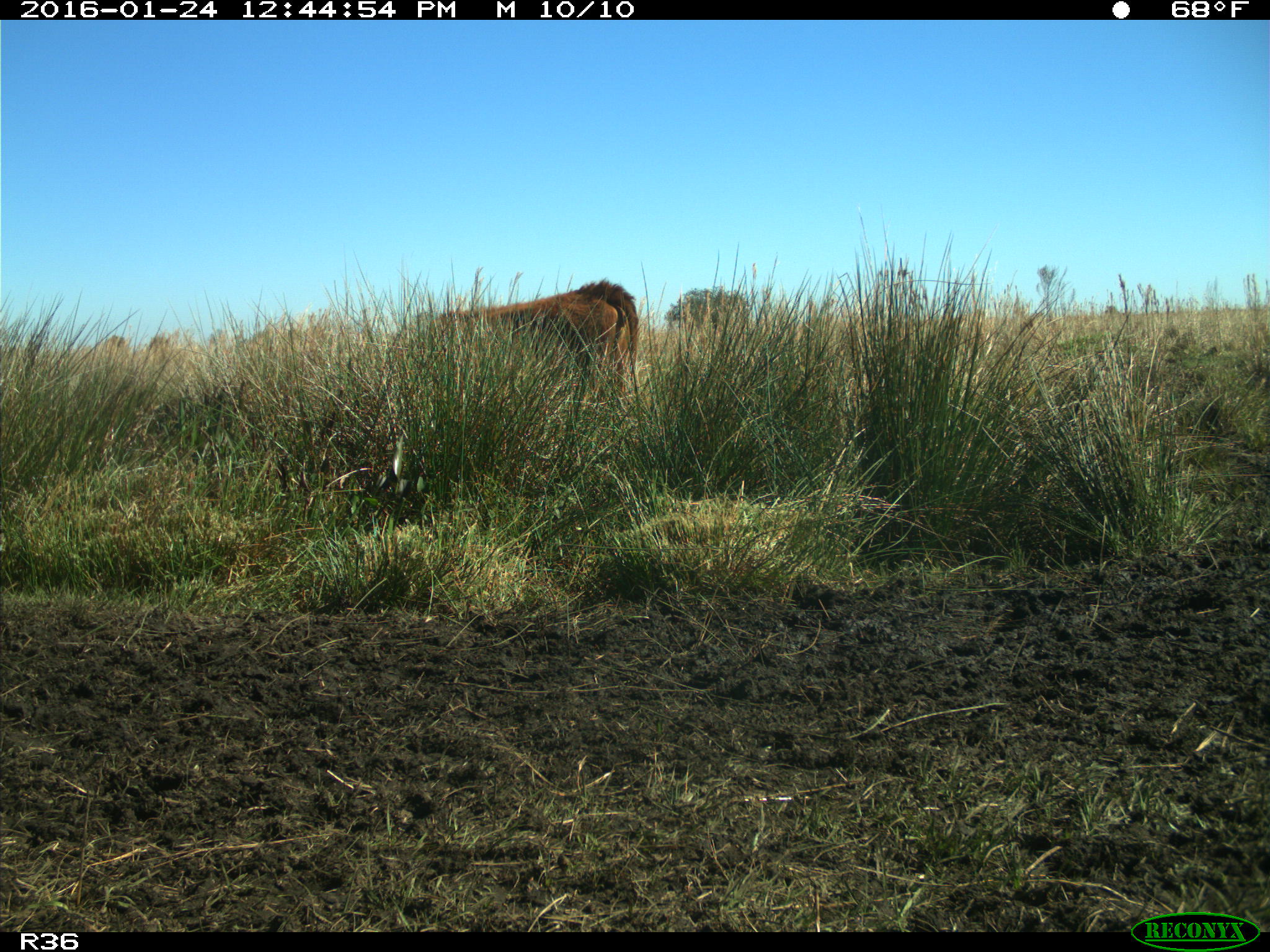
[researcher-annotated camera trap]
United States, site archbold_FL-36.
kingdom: Animalia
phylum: Chordata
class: Mammalia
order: Artiodactyla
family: Bovidae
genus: Bos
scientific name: Bos taurus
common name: domestic cow